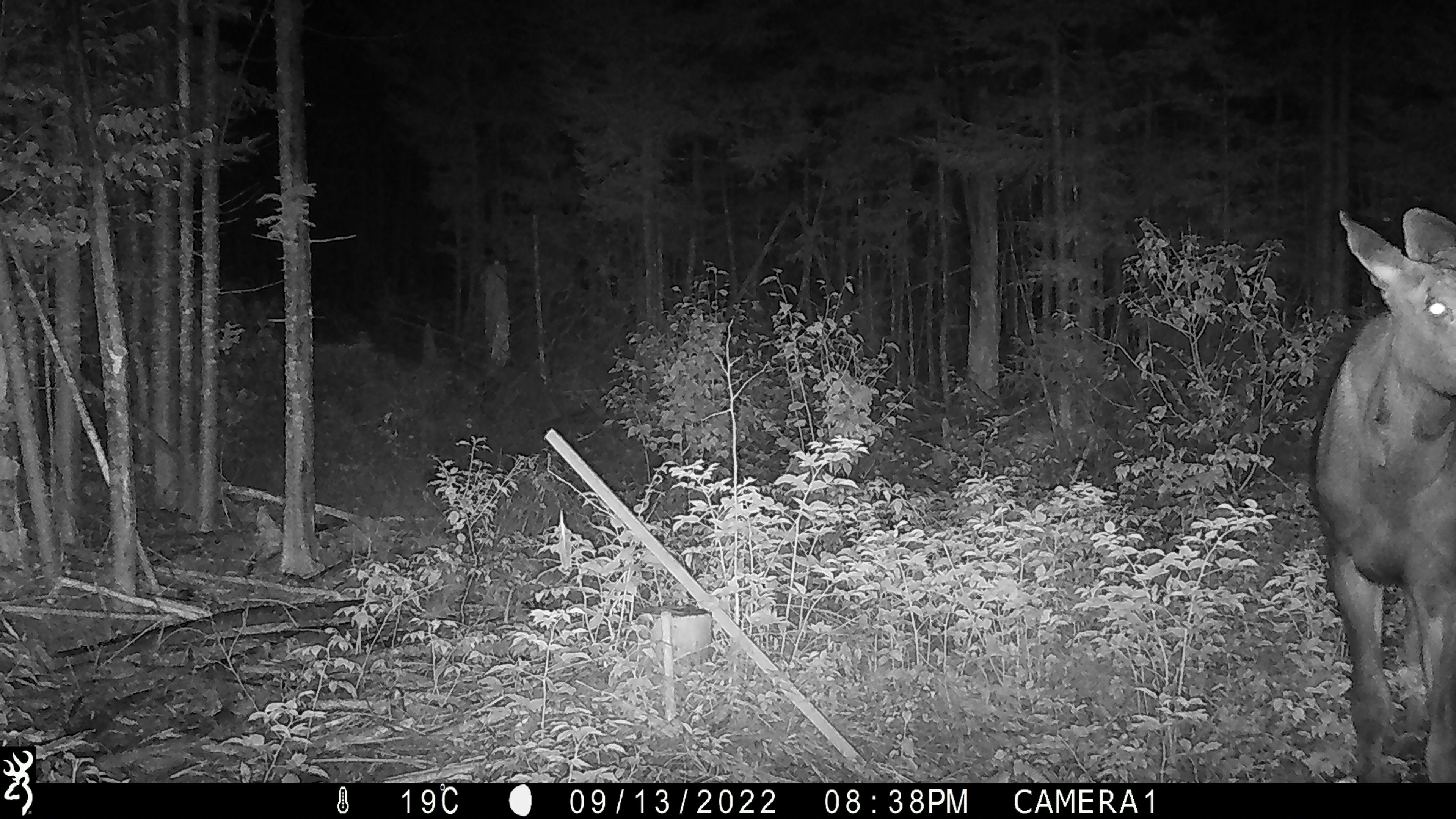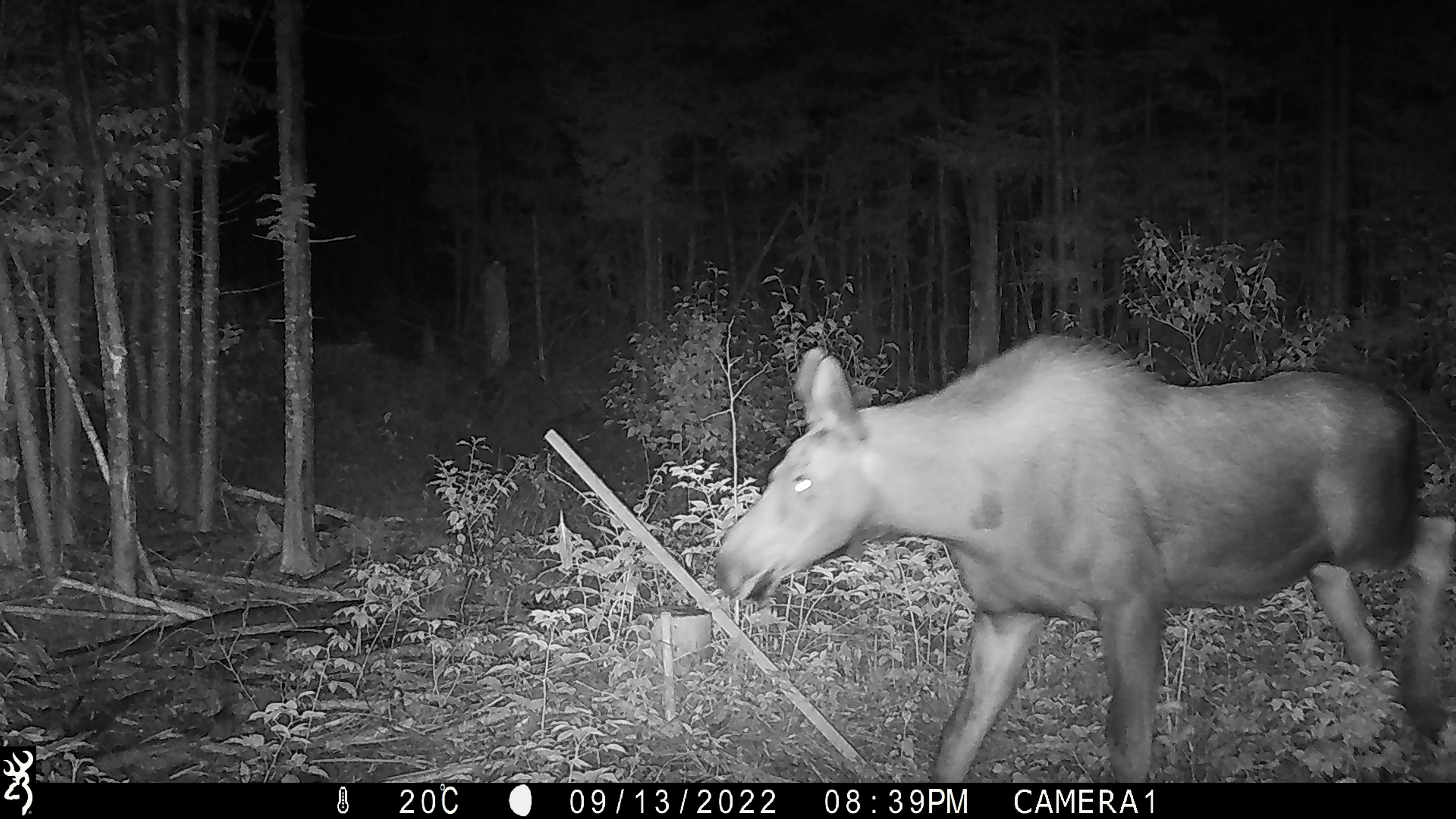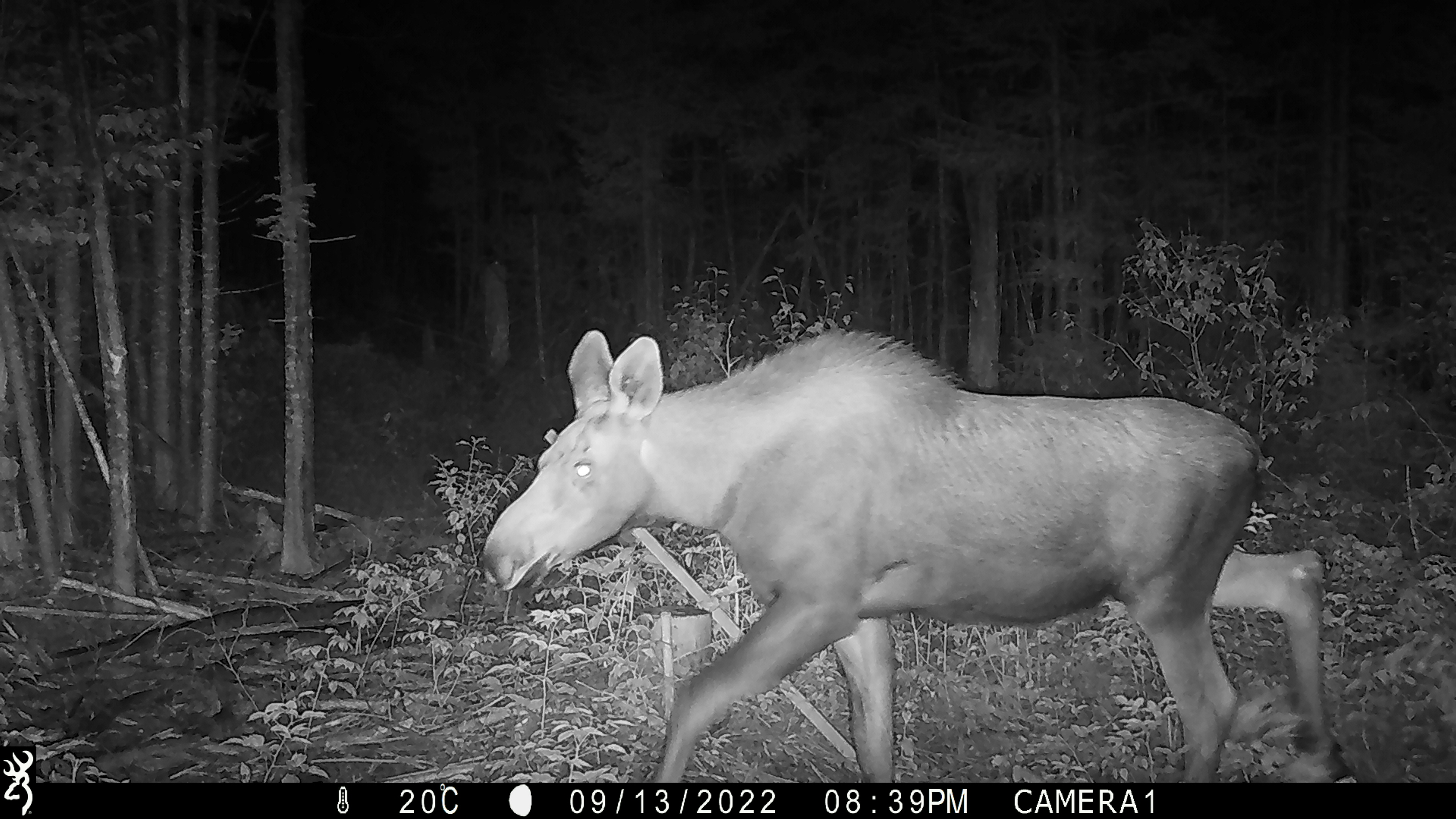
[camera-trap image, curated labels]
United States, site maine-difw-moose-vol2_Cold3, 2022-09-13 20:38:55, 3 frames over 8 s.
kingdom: Animalia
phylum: Chordata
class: Mammalia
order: Artiodactyla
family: Cervidae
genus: Alces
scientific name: Alces alces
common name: moose